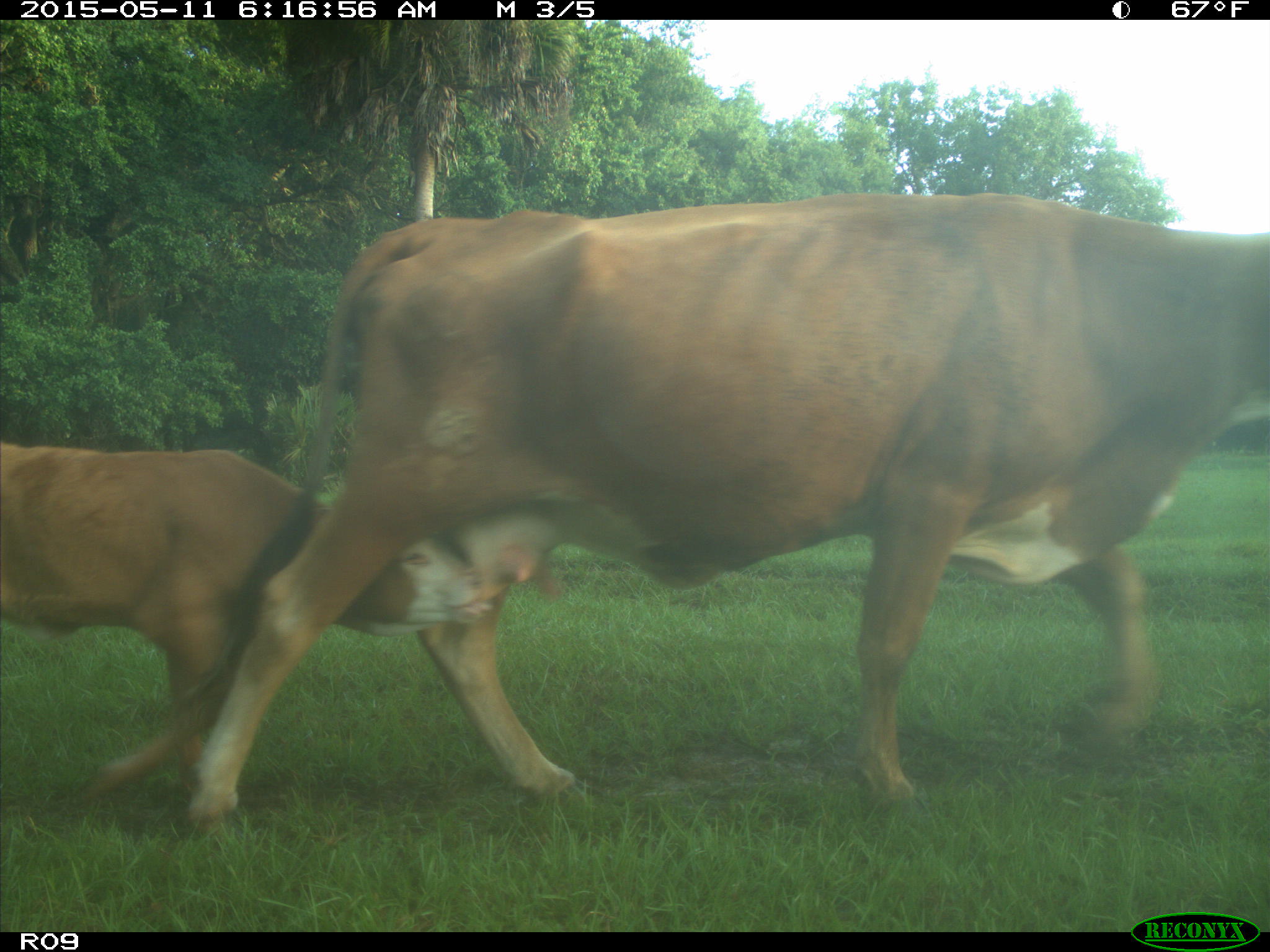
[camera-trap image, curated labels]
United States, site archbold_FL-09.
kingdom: Animalia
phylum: Chordata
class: Mammalia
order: Artiodactyla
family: Bovidae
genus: Bos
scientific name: Bos taurus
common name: domestic cow